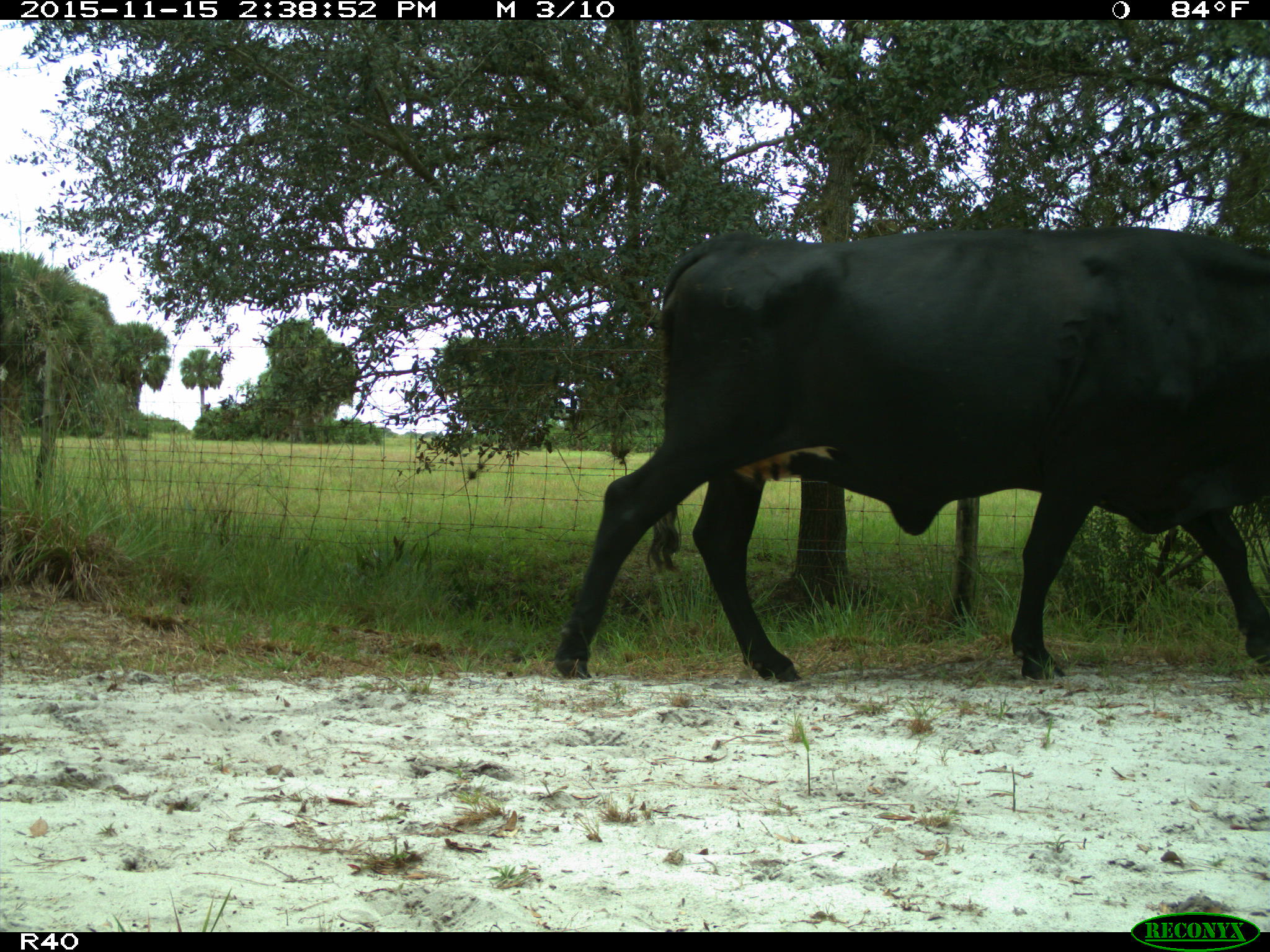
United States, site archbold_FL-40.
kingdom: Animalia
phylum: Chordata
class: Mammalia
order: Artiodactyla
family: Bovidae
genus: Bos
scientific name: Bos taurus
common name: domestic cow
Bos taurus (domestic cow).